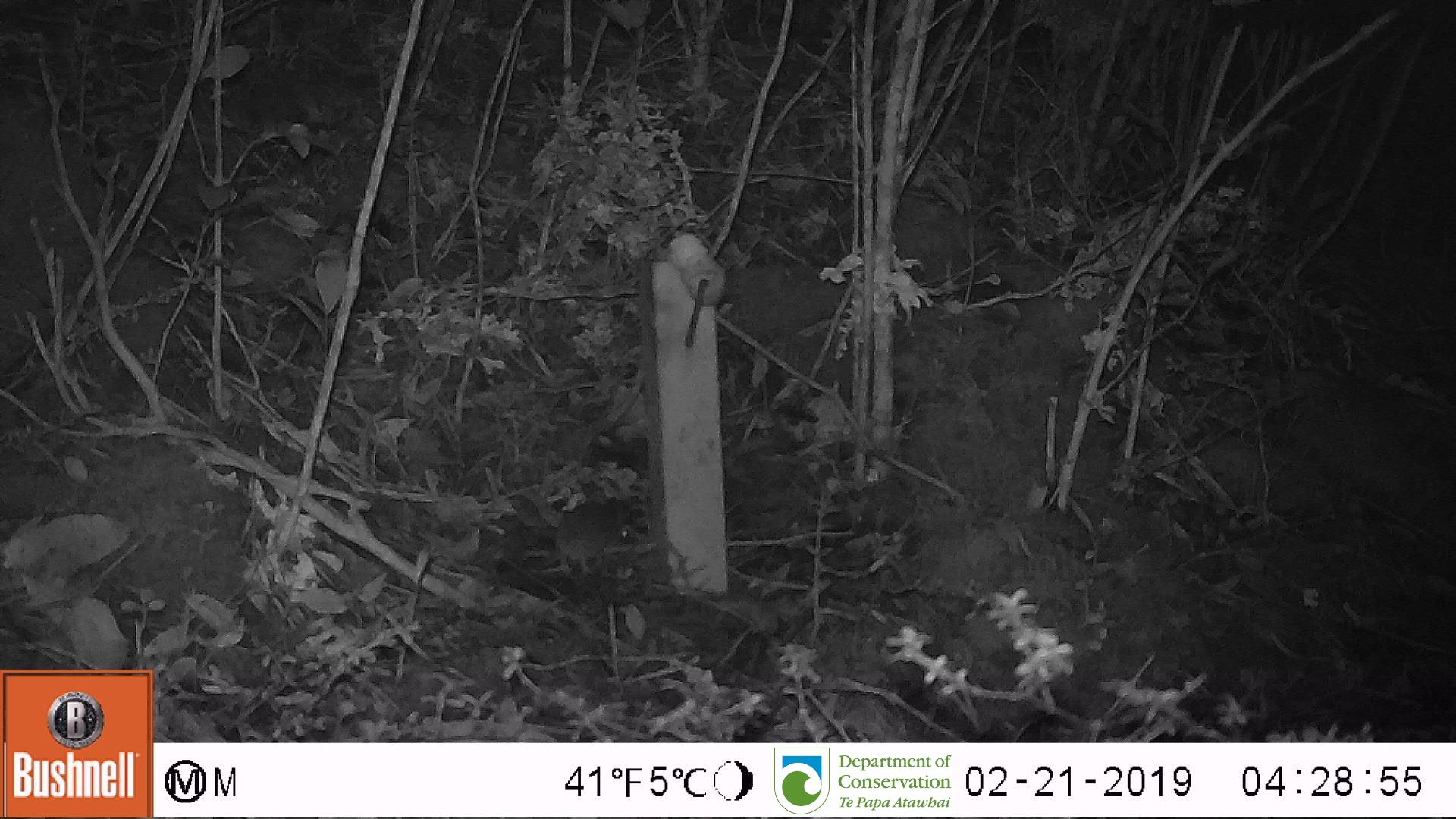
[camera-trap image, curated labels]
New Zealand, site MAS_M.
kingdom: Animalia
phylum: Chordata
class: Mammalia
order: Rodentia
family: Muridae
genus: Mus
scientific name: Mus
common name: mouse